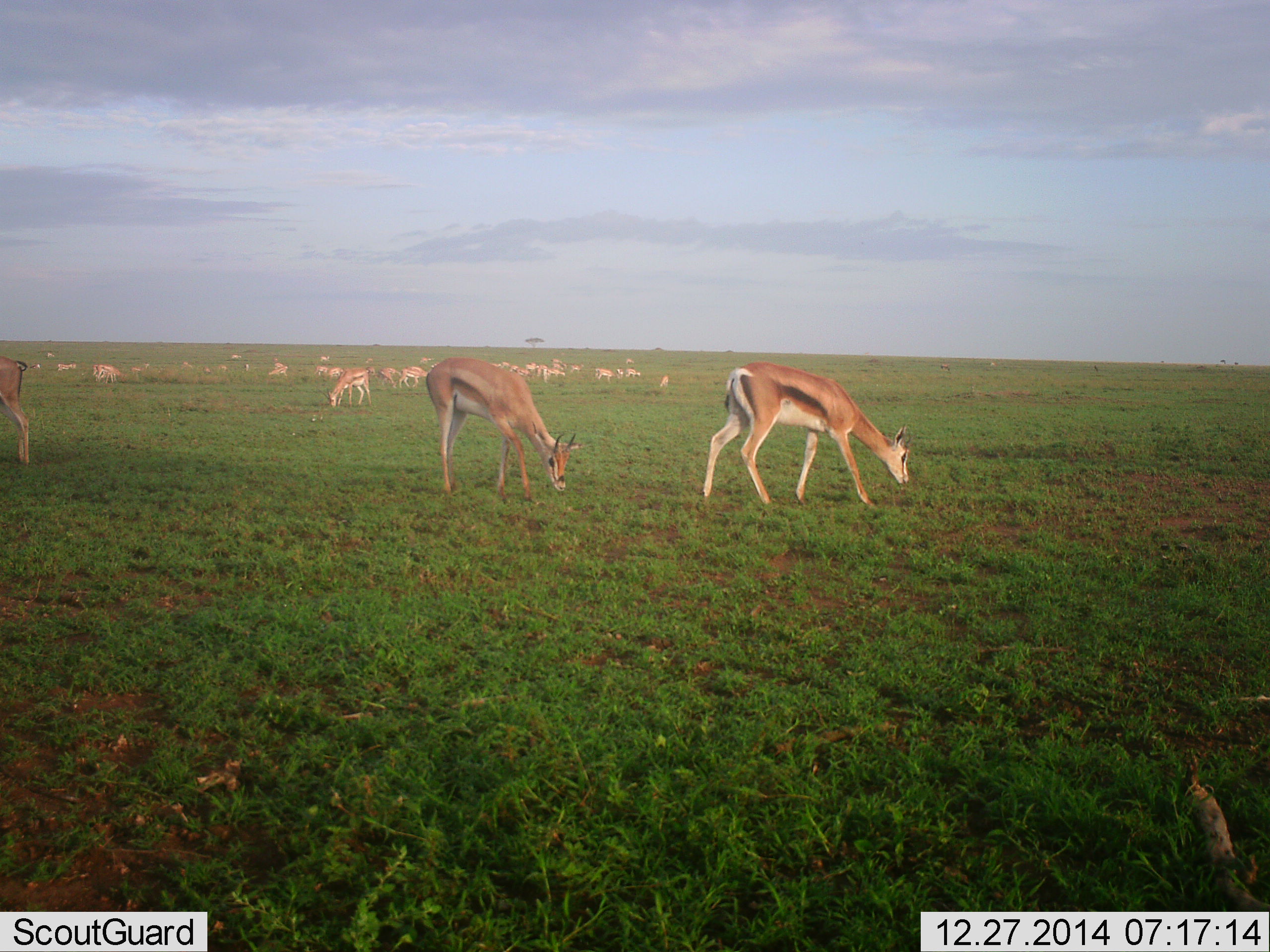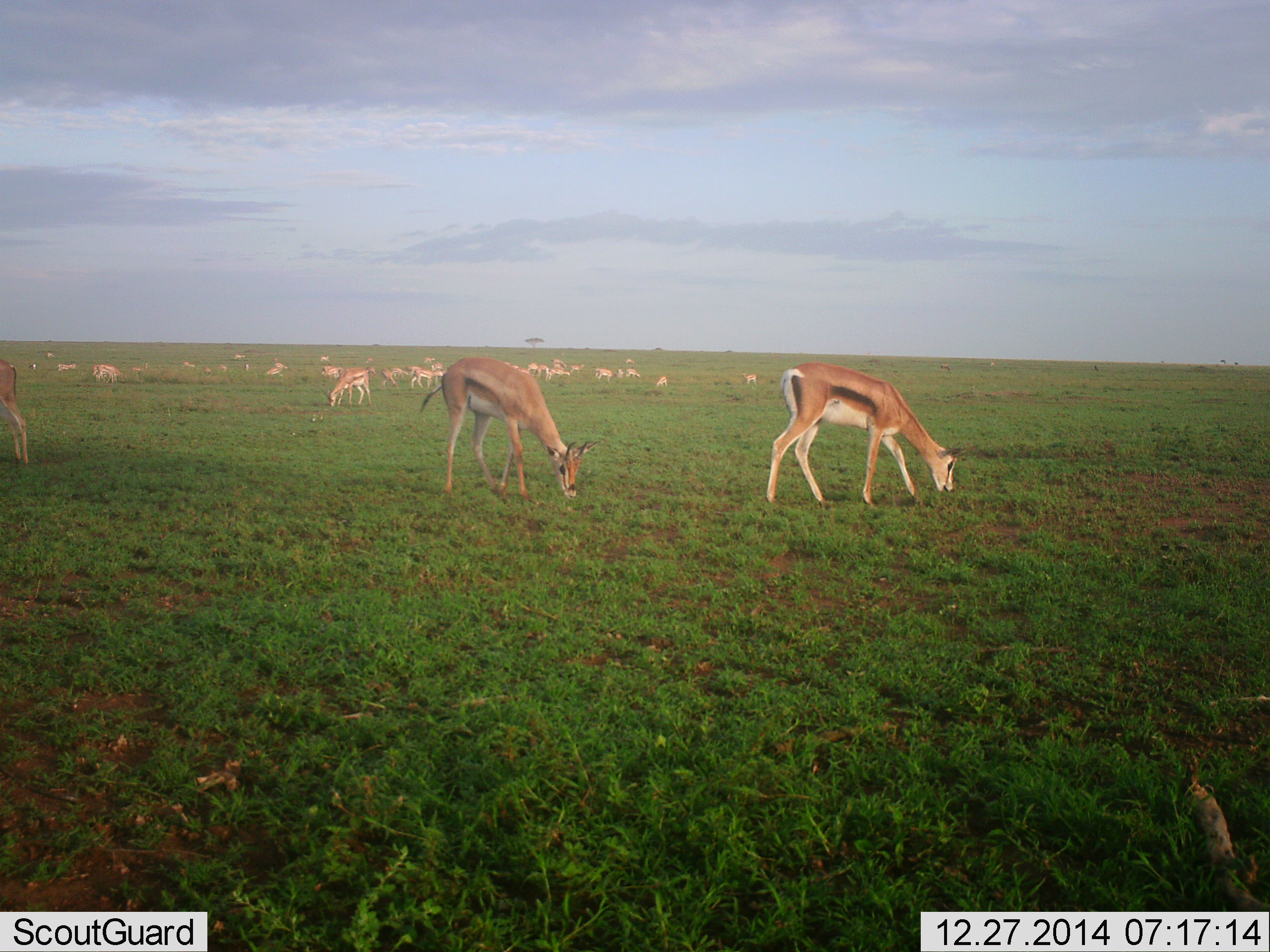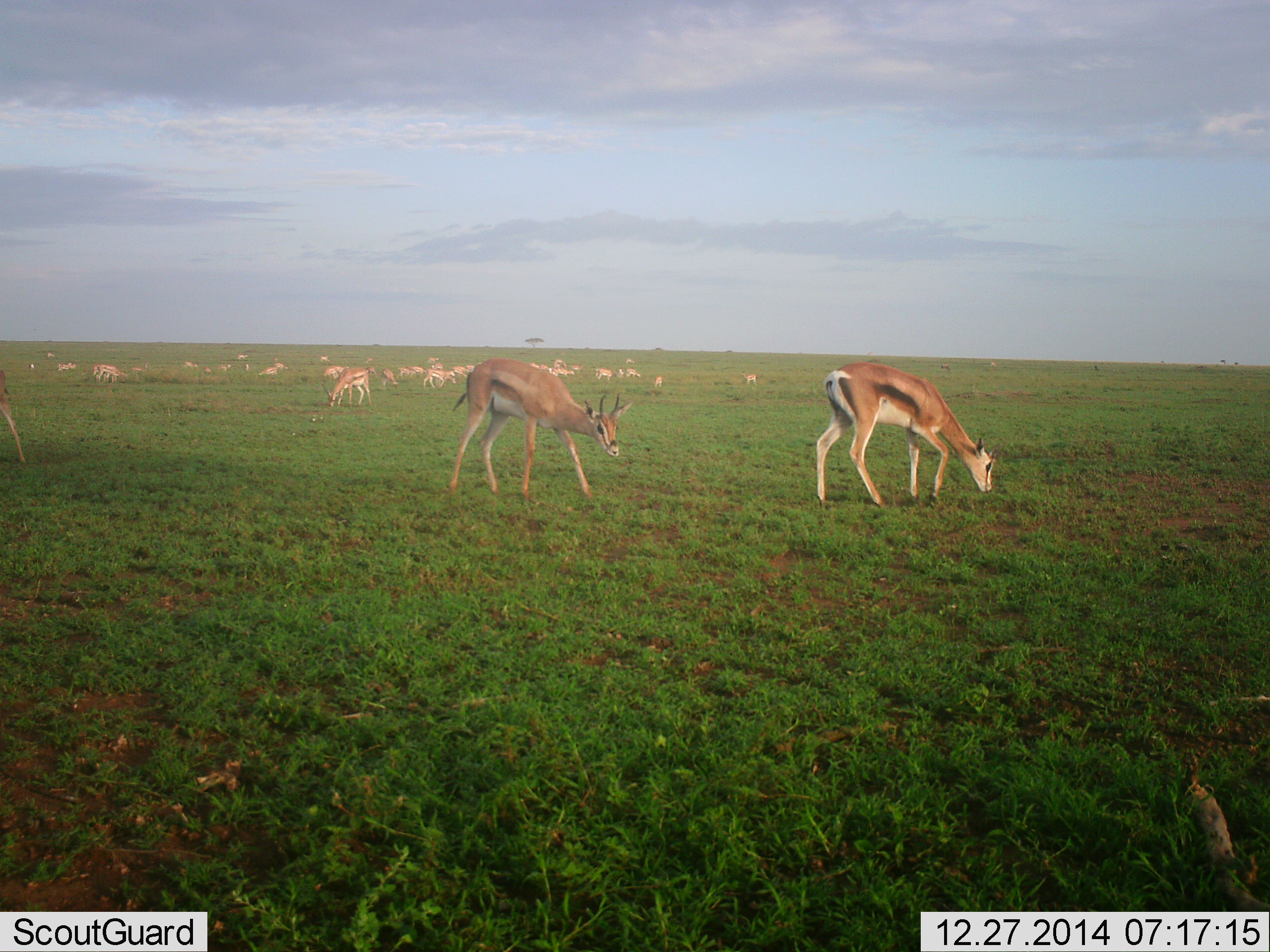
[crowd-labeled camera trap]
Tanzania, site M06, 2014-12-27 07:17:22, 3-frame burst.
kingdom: Animalia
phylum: Chordata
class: Mammalia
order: Artiodactyla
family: Bovidae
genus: Eudorcas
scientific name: Eudorcas thomsonii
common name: thomson's gazelle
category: gazellethomsons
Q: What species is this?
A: Gazellethomsons (thomson's gazelle) (Eudorcas thomsonii).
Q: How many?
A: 11-50.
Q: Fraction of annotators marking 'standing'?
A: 64%.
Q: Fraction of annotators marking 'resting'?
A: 27%.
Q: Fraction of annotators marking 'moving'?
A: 55%.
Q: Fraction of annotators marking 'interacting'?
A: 9%.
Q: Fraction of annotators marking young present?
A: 18%.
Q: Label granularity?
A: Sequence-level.